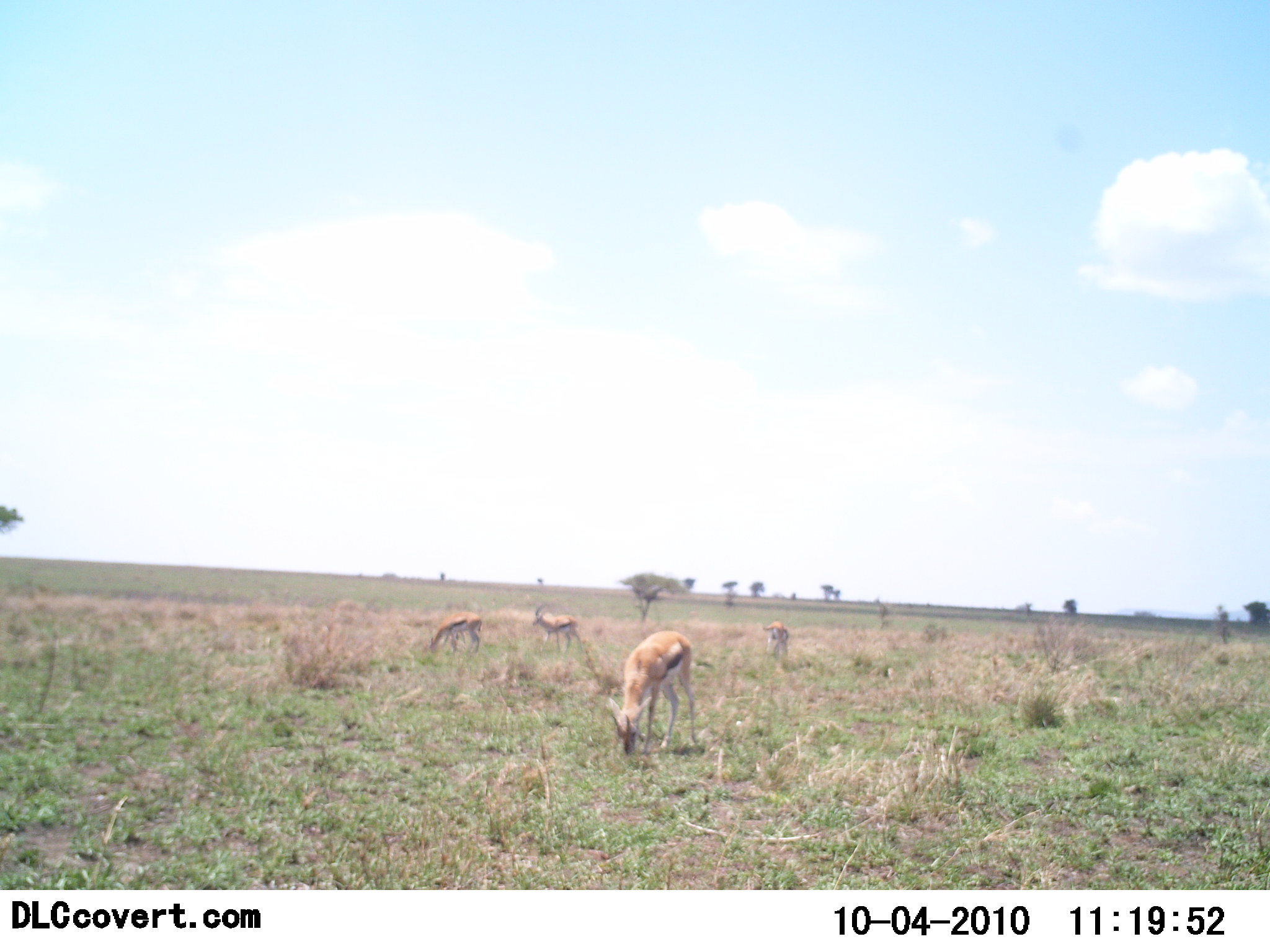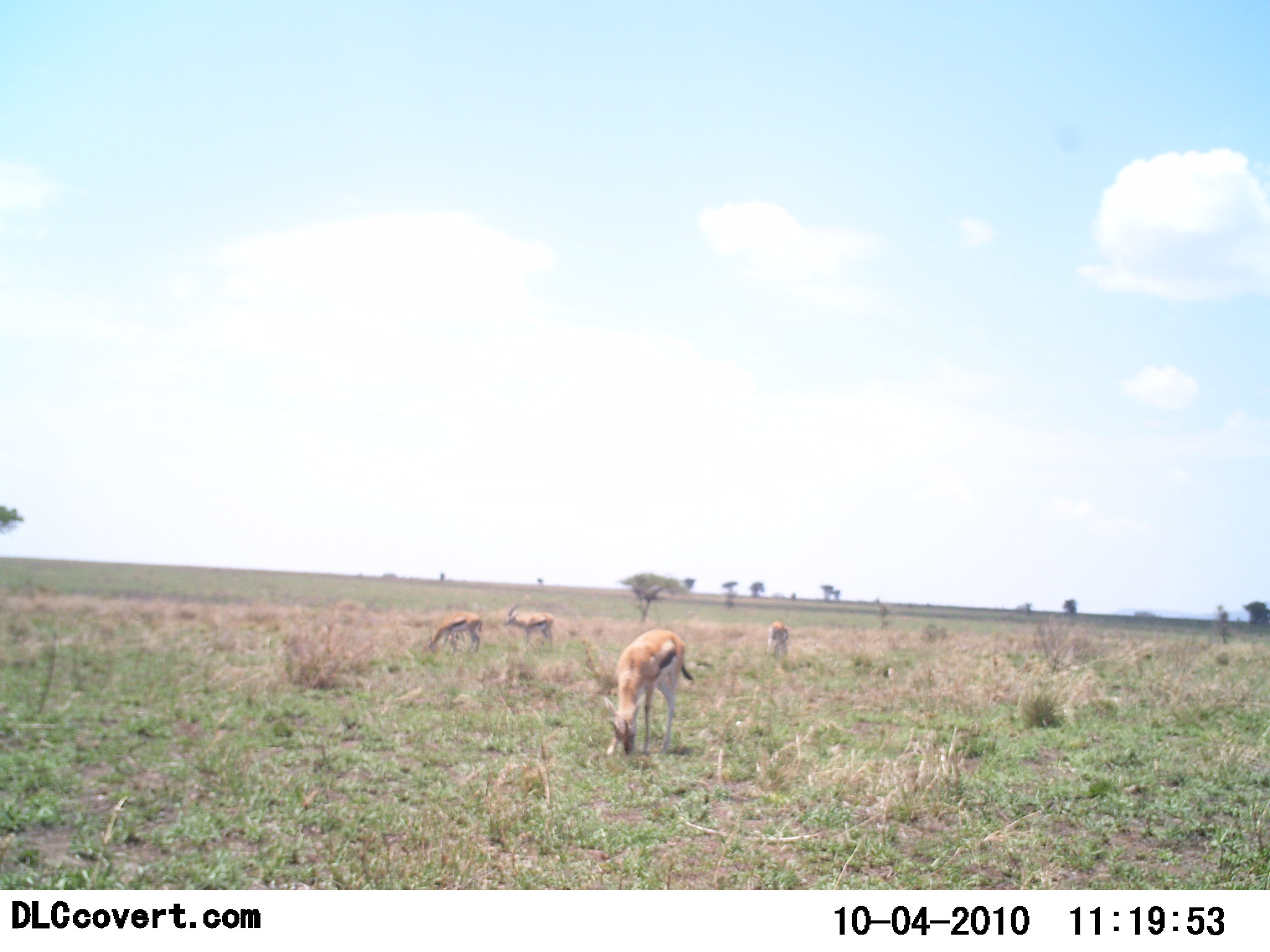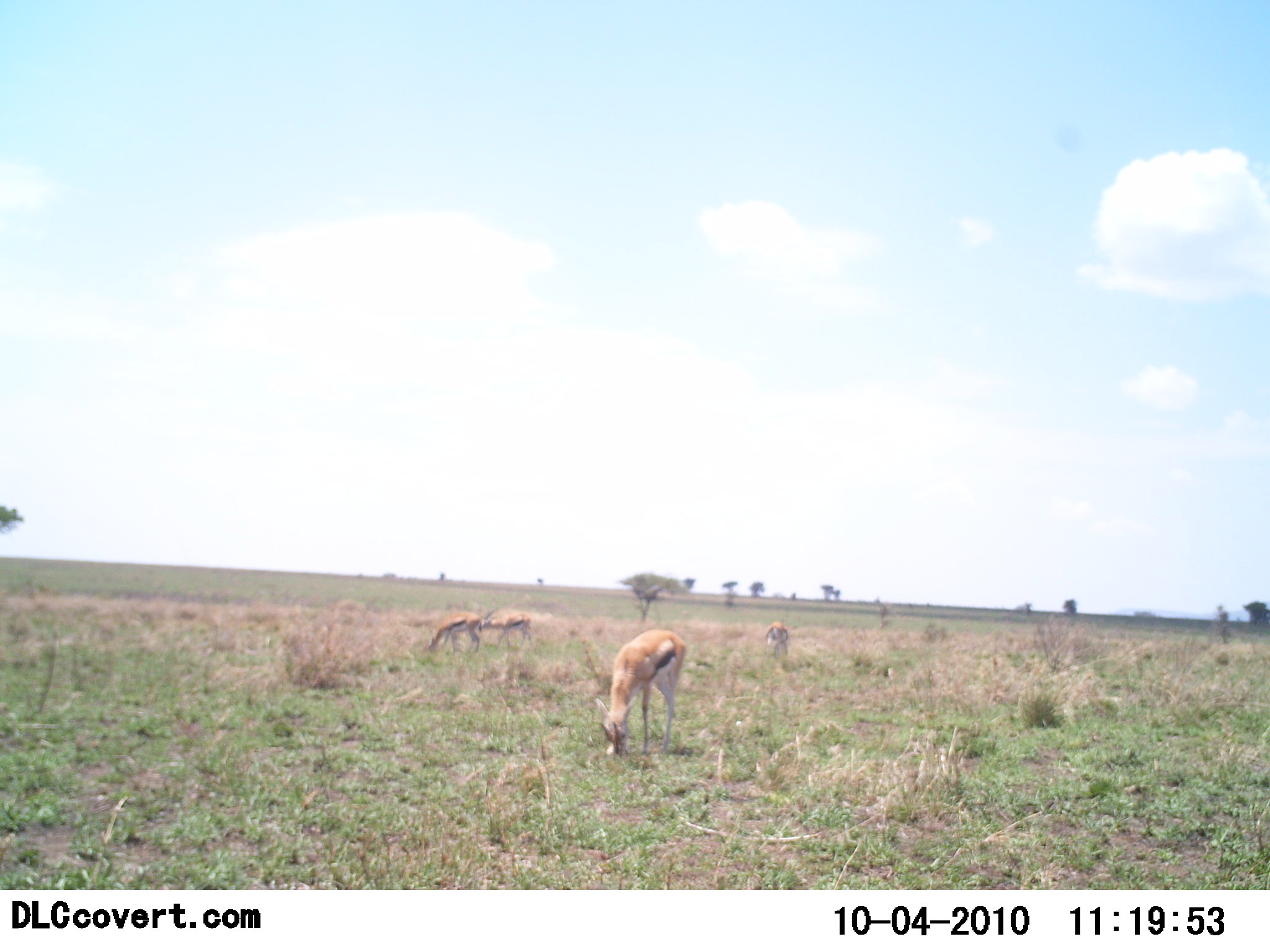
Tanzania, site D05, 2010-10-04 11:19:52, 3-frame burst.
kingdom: Animalia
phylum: Chordata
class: Mammalia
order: Artiodactyla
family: Bovidae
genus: Eudorcas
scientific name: Eudorcas thomsonii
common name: thomson's gazelle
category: gazellethomsons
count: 4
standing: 27%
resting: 0%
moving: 27%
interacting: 0%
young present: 7%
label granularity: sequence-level